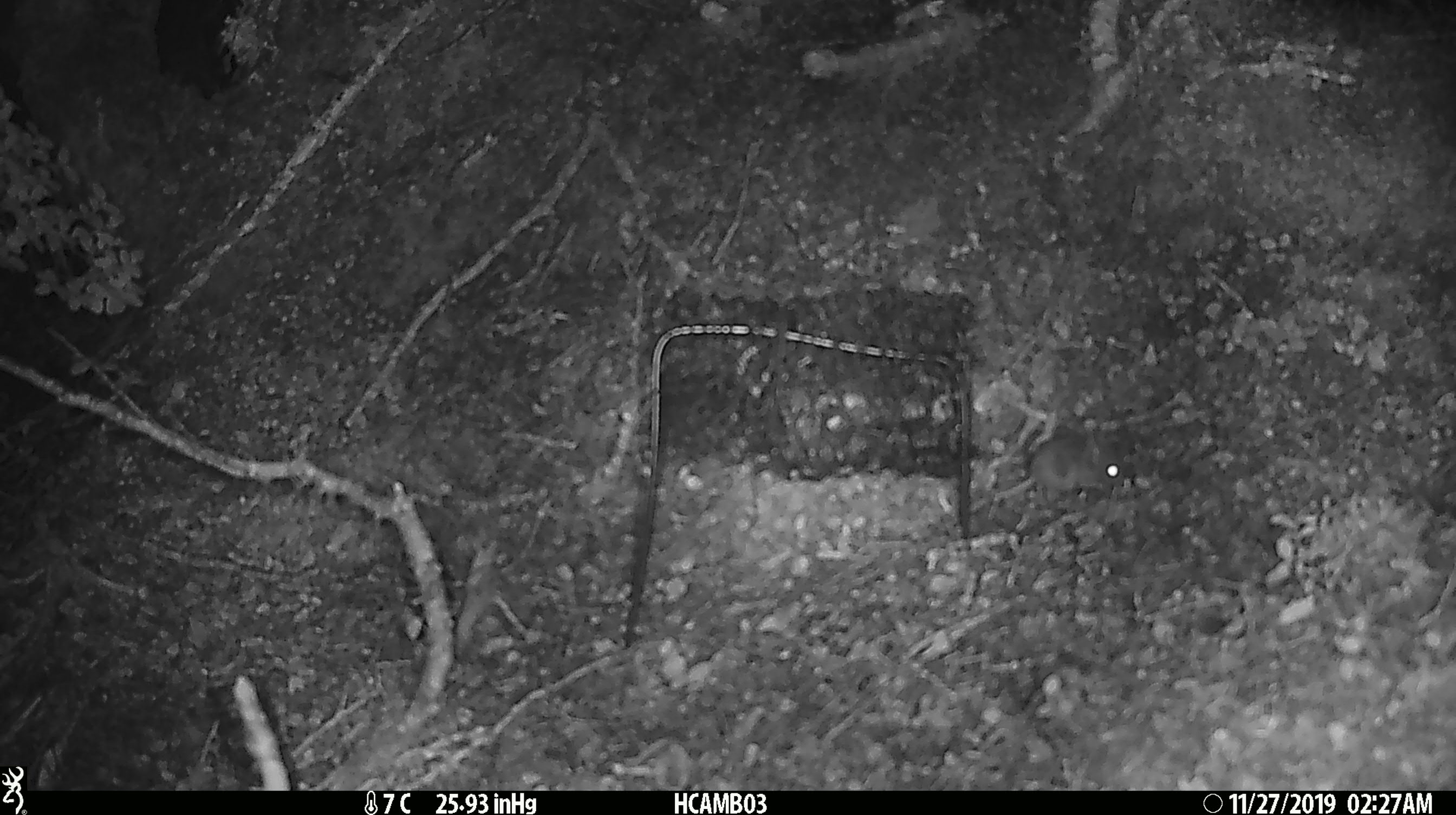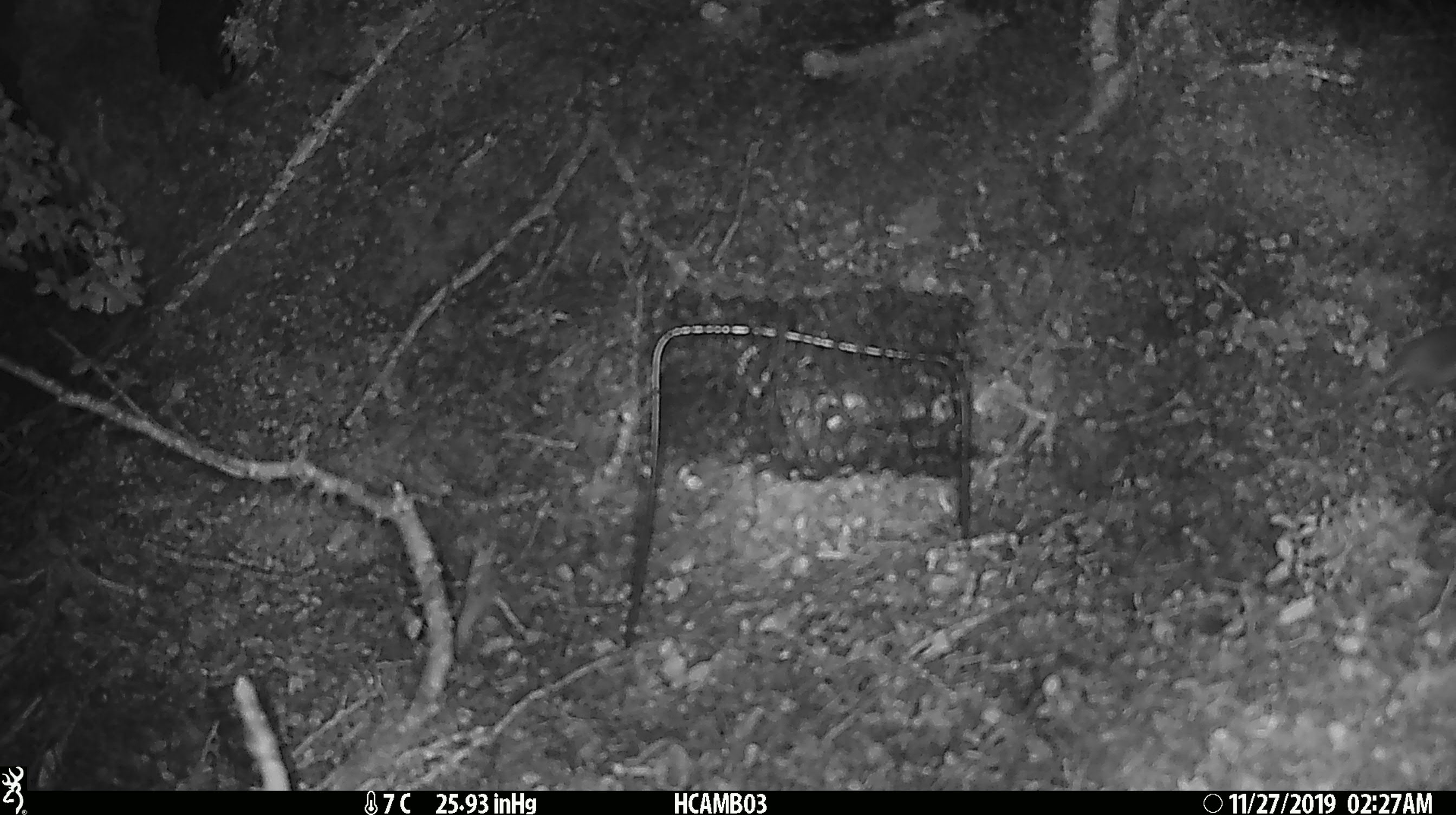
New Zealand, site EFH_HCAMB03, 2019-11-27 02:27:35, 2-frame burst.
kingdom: Animalia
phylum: Chordata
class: Mammalia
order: Rodentia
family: Muridae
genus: Mus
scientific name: Mus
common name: mouse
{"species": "mouse (Mus)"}